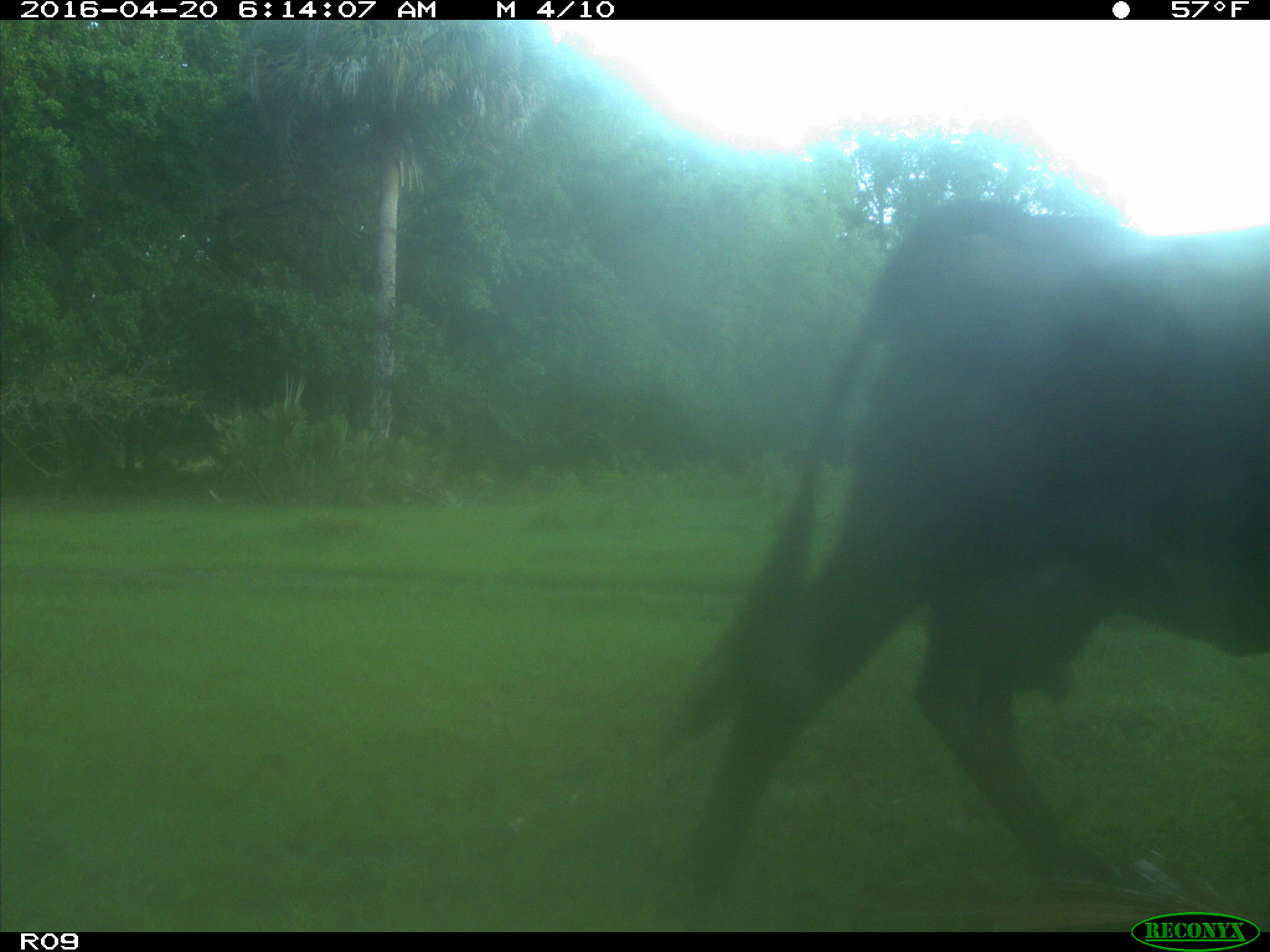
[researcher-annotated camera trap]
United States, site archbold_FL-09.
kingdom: Animalia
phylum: Chordata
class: Mammalia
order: Artiodactyla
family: Bovidae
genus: Bos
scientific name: Bos taurus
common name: domestic cow